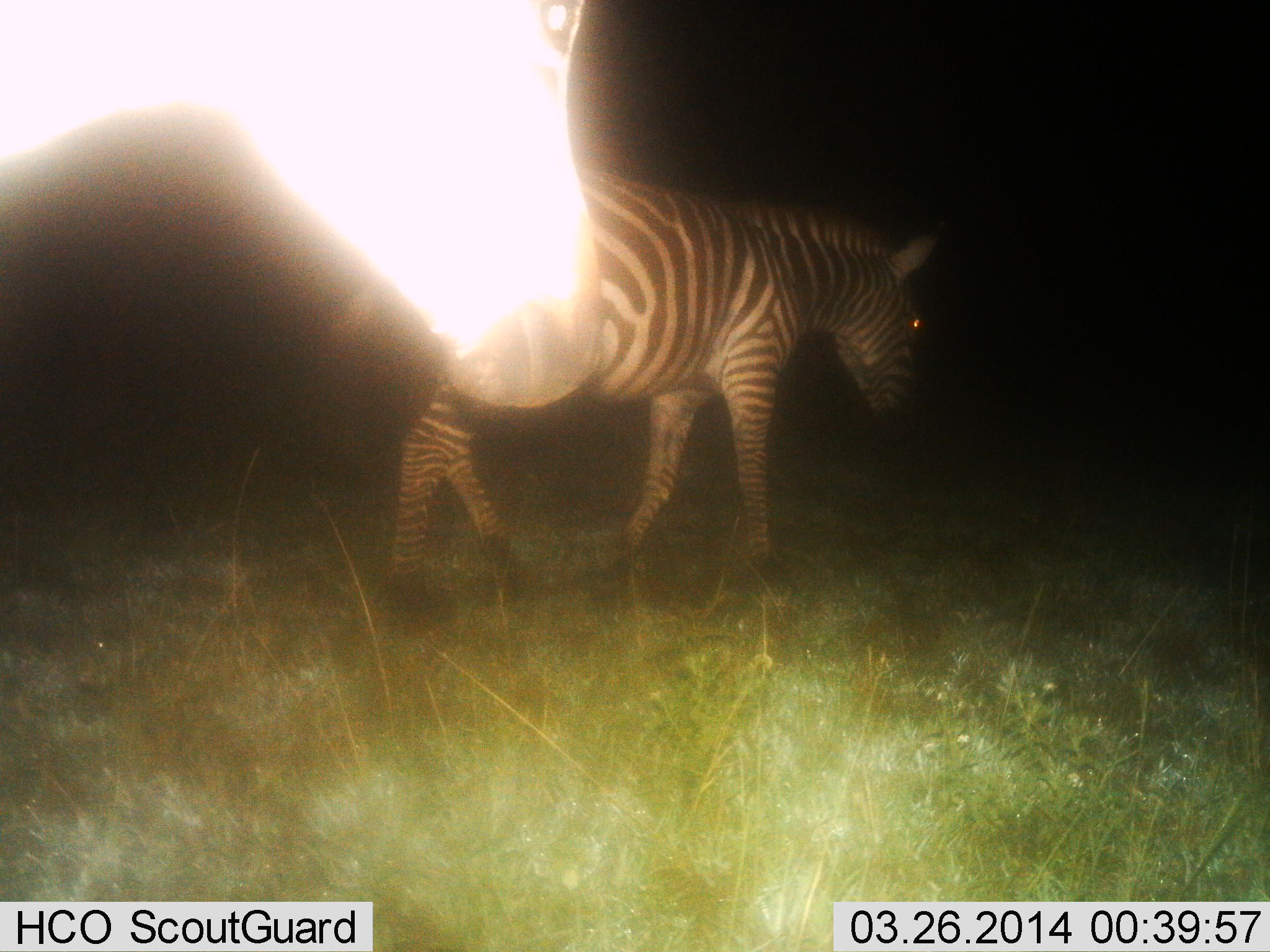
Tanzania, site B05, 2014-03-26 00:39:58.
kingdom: Animalia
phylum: Chordata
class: Mammalia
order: Perissodactyla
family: Equidae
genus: Equus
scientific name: Equus quagga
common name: plains zebra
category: zebra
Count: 2.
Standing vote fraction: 30%.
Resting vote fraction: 0%.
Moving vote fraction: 70%.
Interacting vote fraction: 0%.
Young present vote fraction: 0%.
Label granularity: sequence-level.